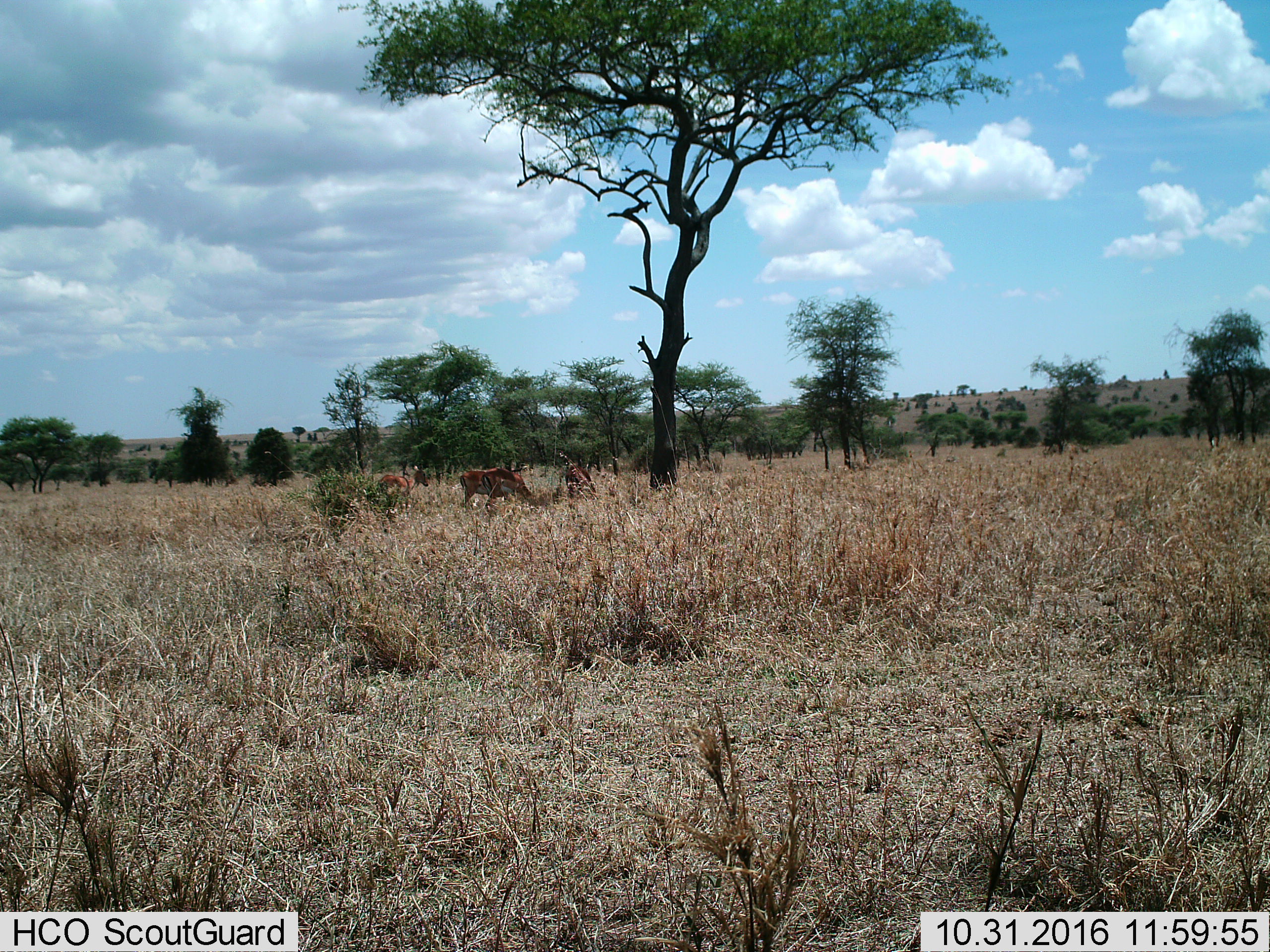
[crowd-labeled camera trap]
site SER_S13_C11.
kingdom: Animalia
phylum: Chordata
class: Mammalia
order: Artiodactyla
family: Bovidae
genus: Aepyceros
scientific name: Aepyceros melampus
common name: impala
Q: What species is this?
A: Impala (Aepyceros melampus).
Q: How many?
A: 4.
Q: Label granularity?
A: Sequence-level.